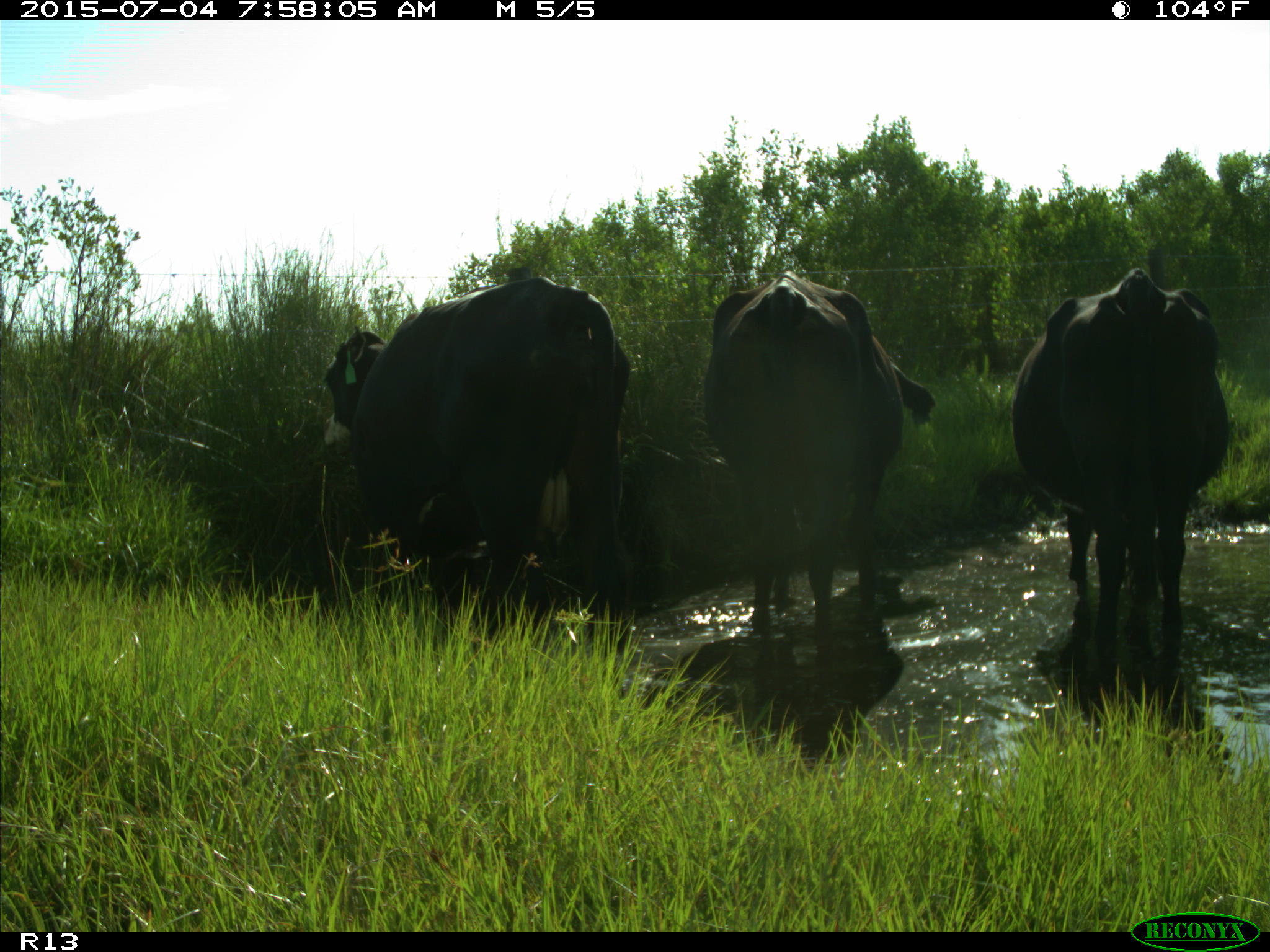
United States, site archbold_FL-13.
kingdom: Animalia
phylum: Chordata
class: Mammalia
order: Artiodactyla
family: Bovidae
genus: Bos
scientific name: Bos taurus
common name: domestic cow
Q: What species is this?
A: Bos taurus (domestic cow).